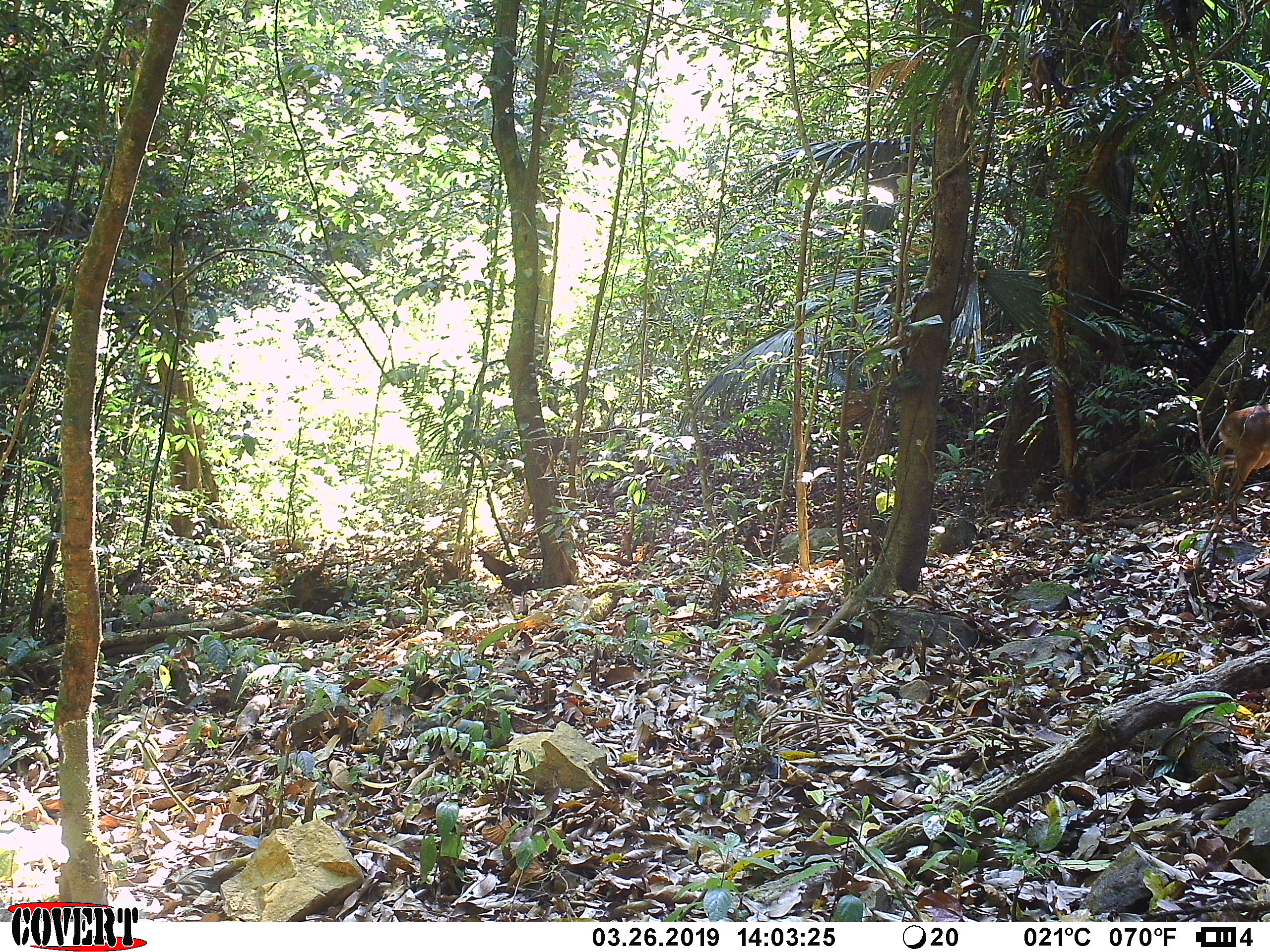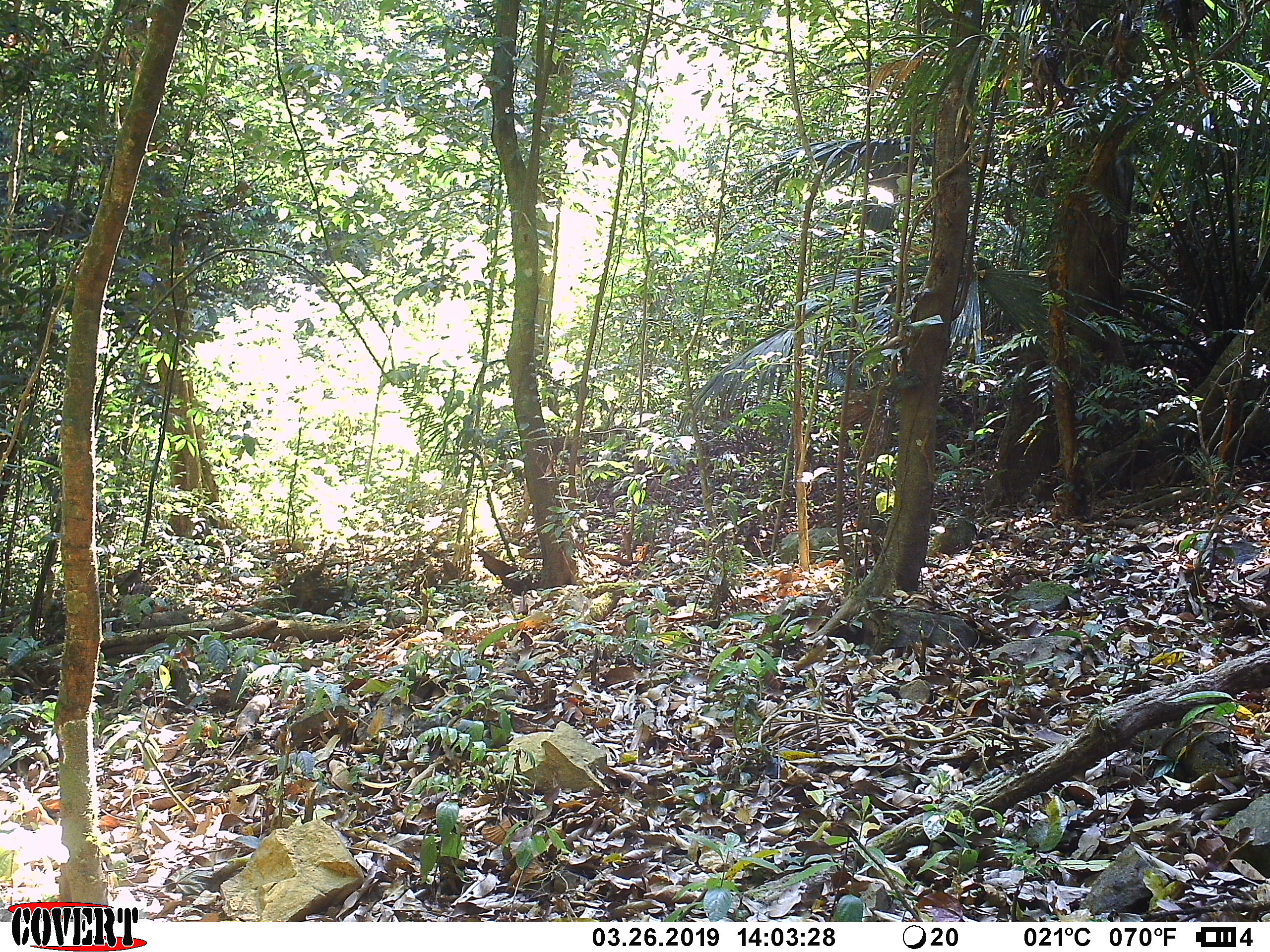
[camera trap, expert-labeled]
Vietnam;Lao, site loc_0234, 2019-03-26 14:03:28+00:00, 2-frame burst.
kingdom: Animalia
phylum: Chordata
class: Mammalia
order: Artiodactyla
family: Cervidae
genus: Muntiacus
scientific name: Muntiacus vuquangensis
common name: large-antlered muntjac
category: large antlered muntjac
Large antlered muntjac (large-antlered muntjac) (Muntiacus vuquangensis). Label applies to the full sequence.